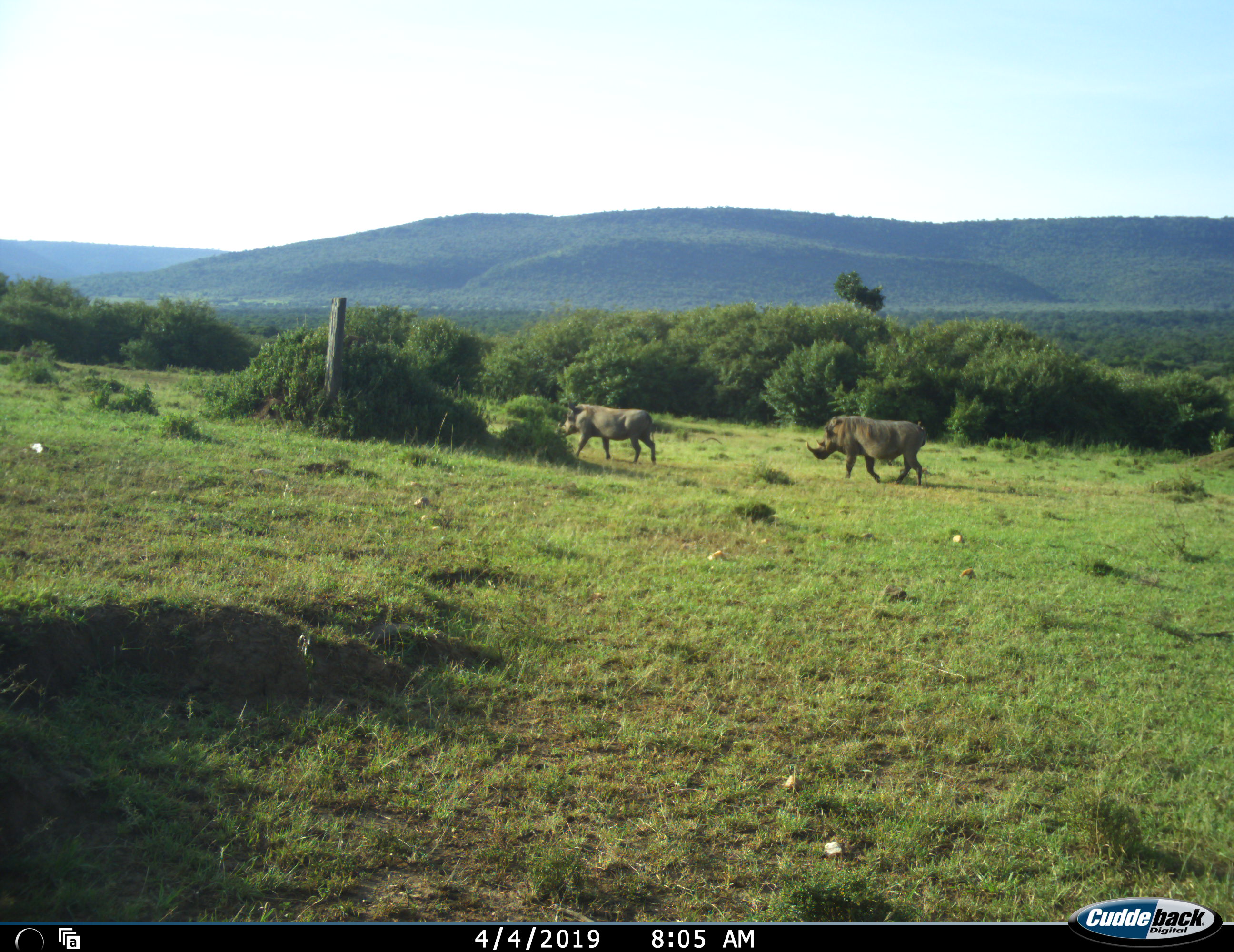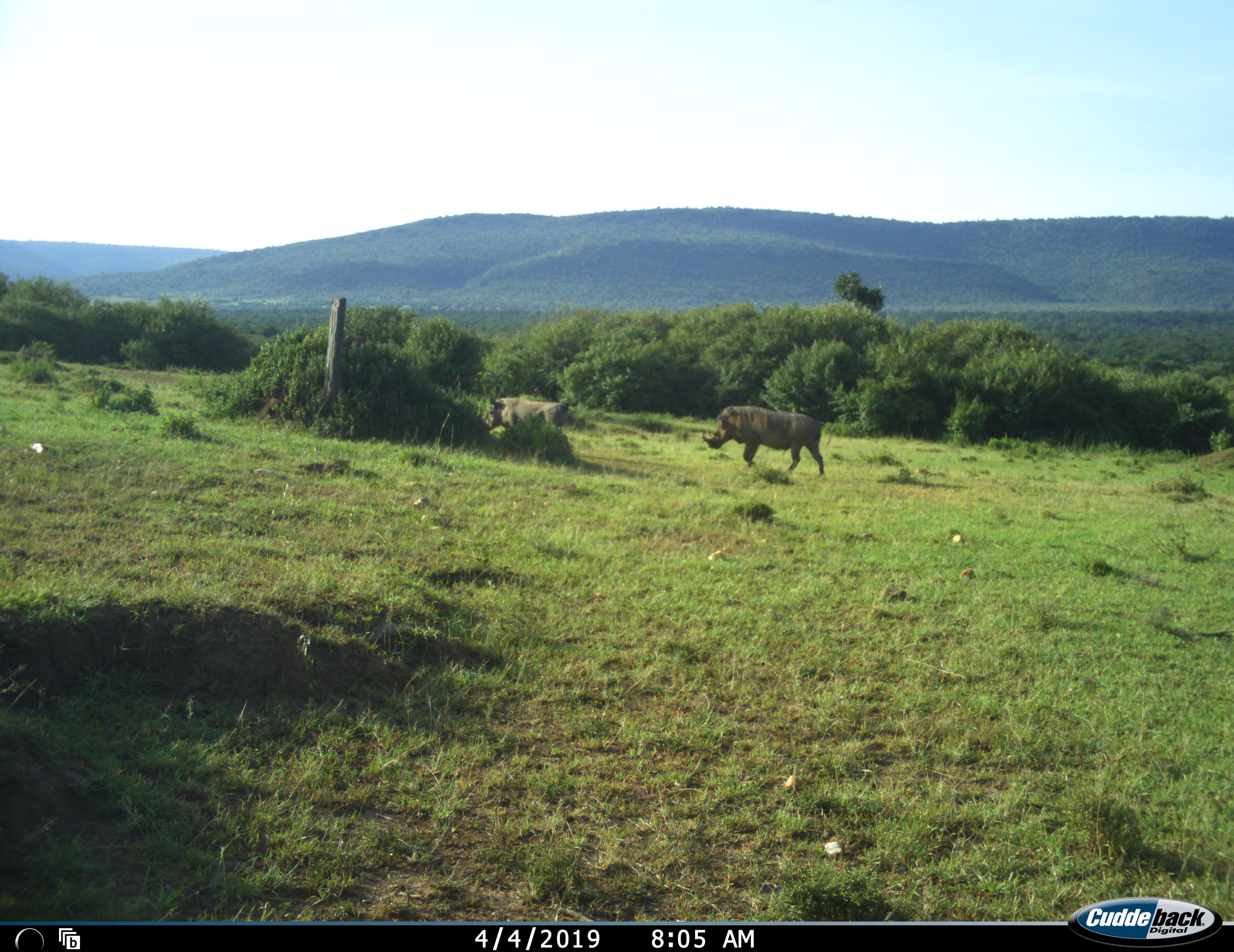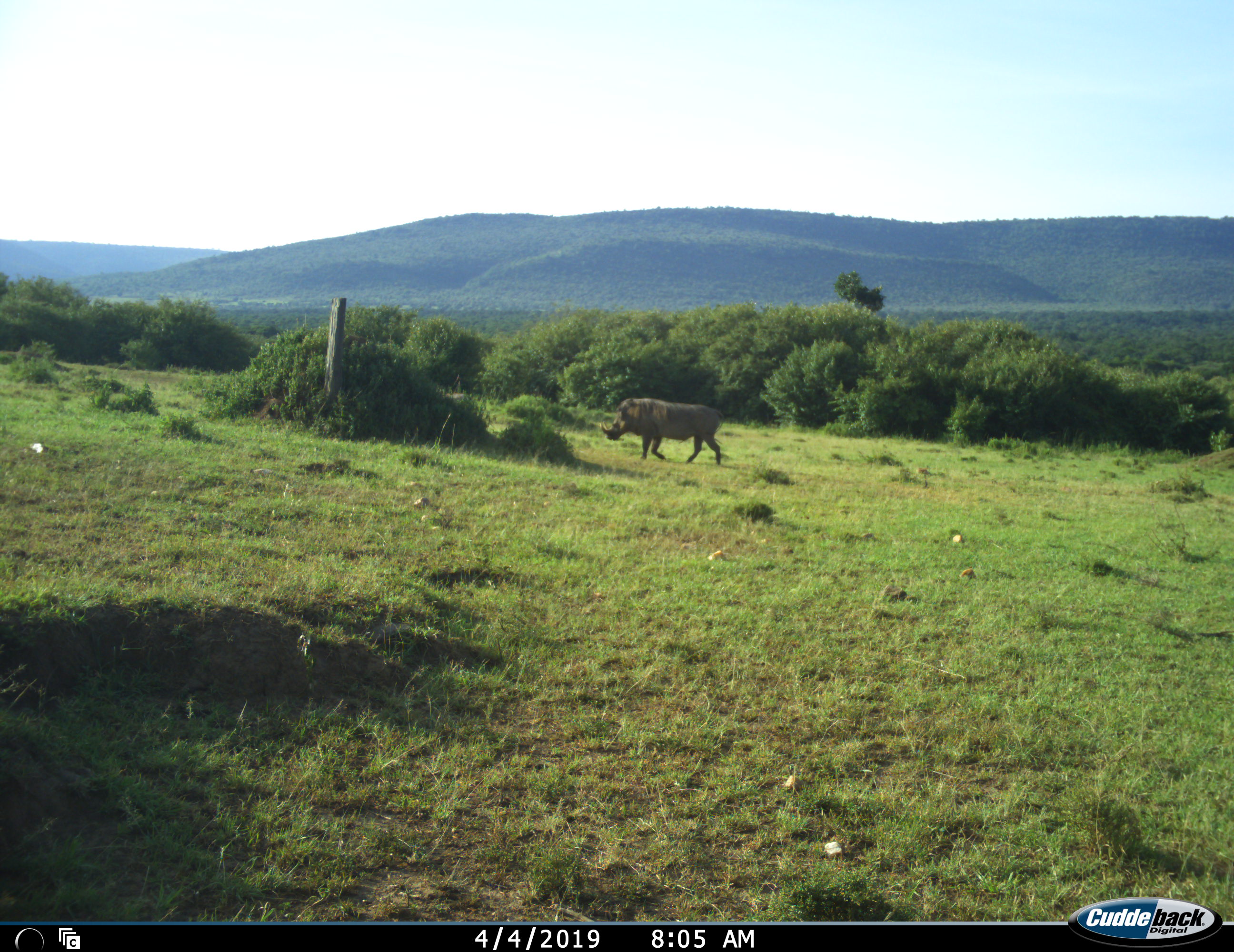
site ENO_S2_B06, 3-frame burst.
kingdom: Animalia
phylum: Chordata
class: Mammalia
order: Artiodactyla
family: Suidae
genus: Phacochoerus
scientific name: Phacochoerus africanus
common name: warthog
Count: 2.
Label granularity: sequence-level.